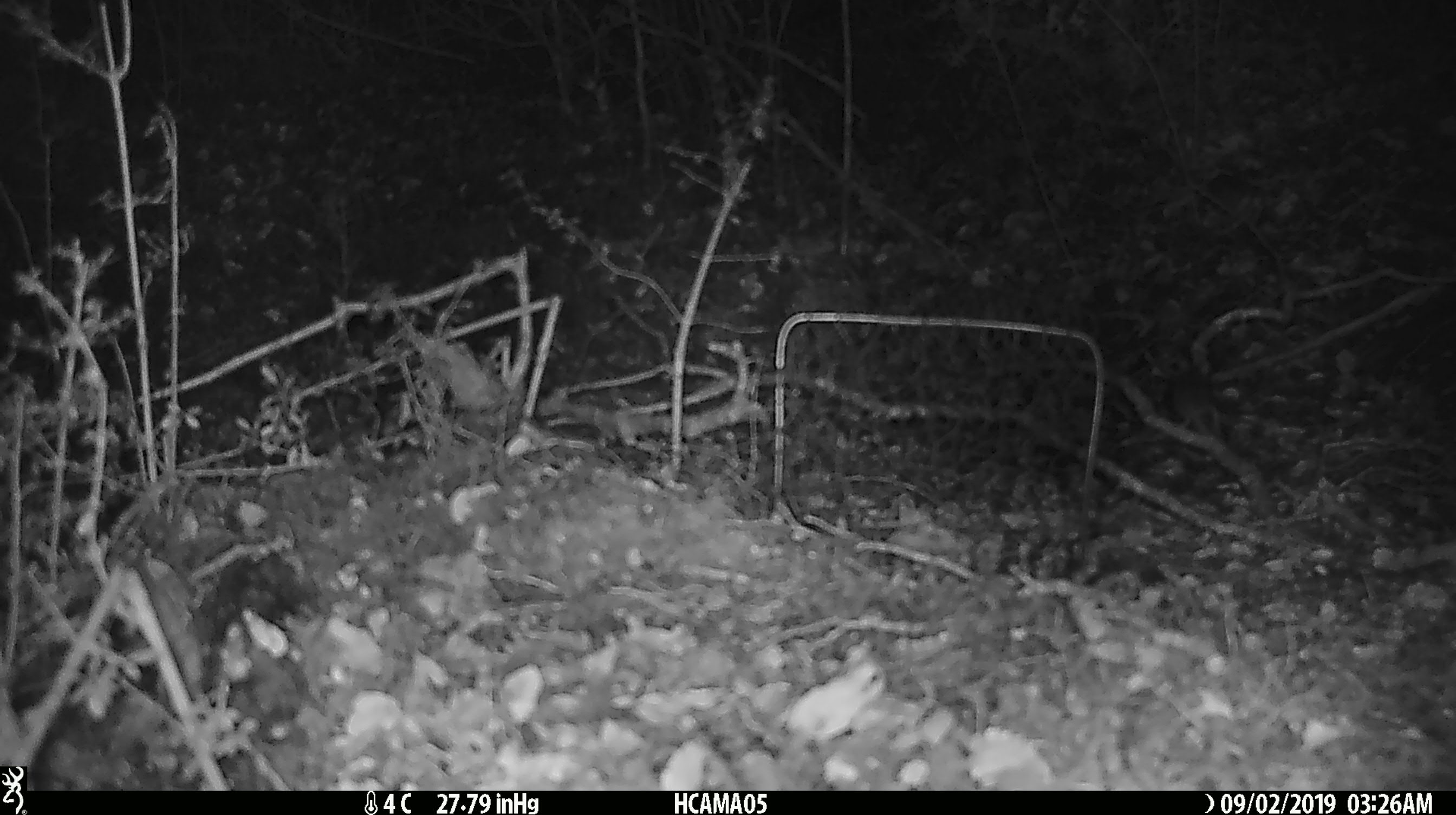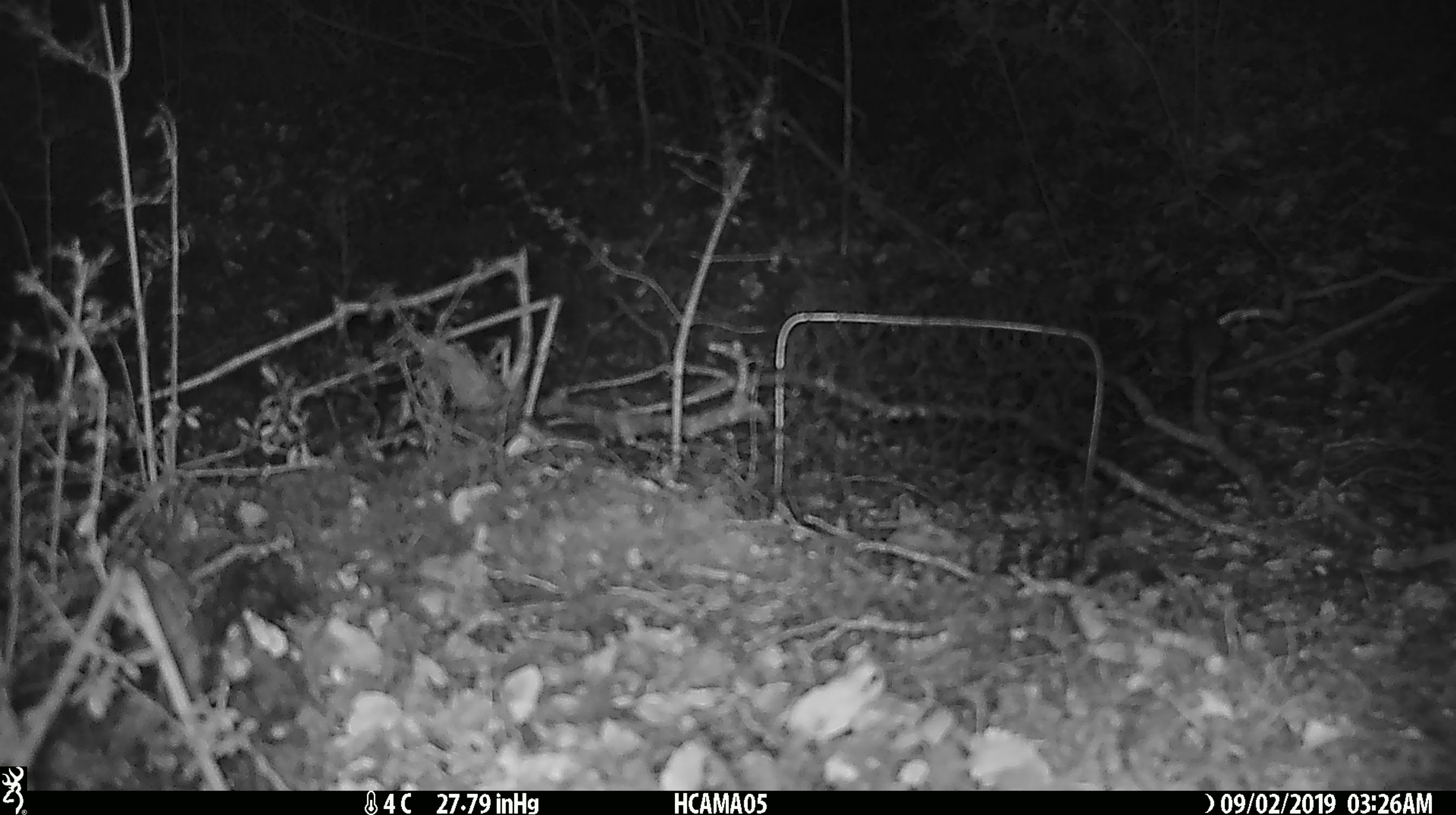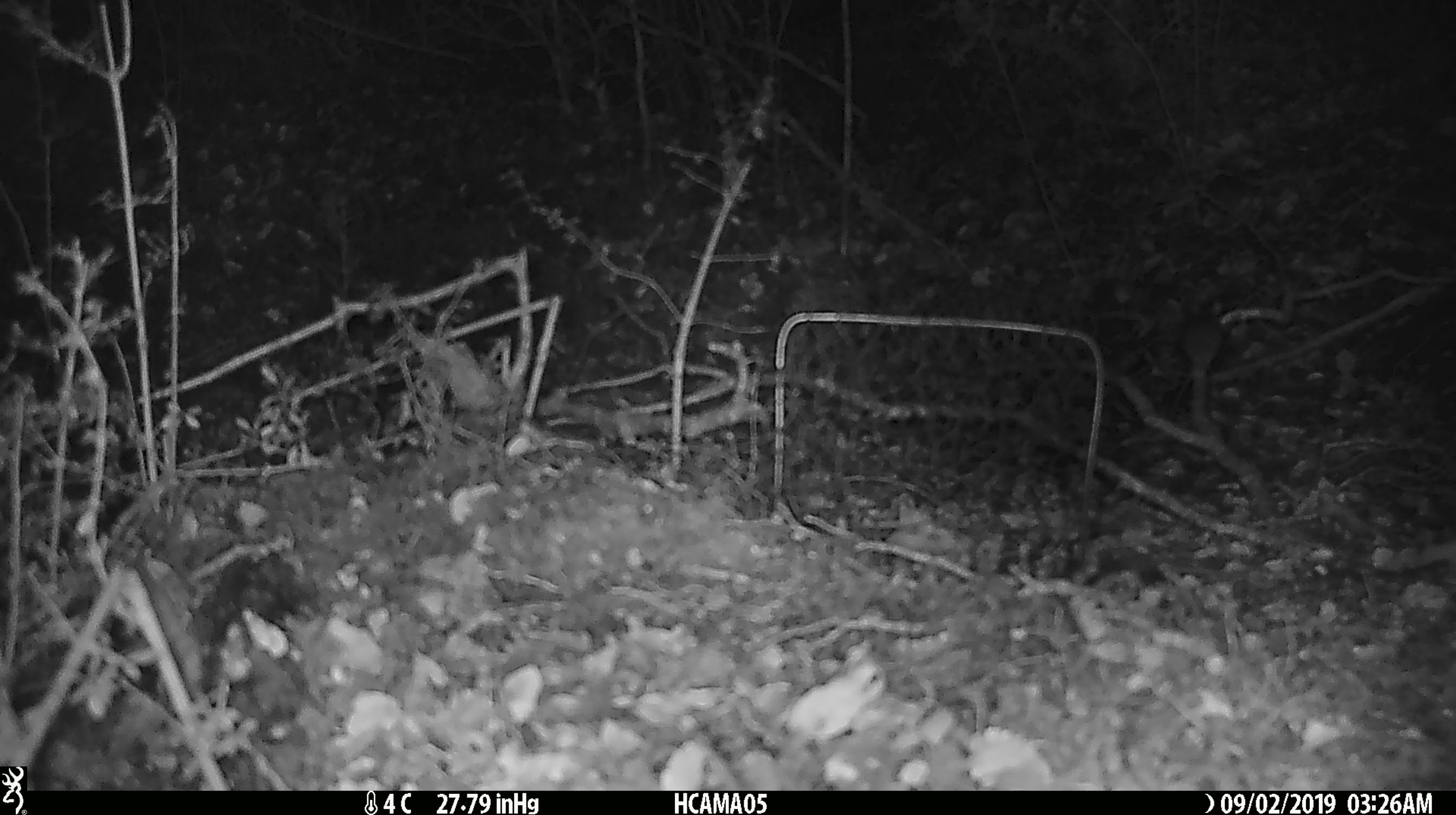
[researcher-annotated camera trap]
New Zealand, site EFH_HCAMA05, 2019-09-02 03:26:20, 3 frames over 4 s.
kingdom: Animalia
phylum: Chordata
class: Mammalia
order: Rodentia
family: Muridae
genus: Mus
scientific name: Mus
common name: mouse